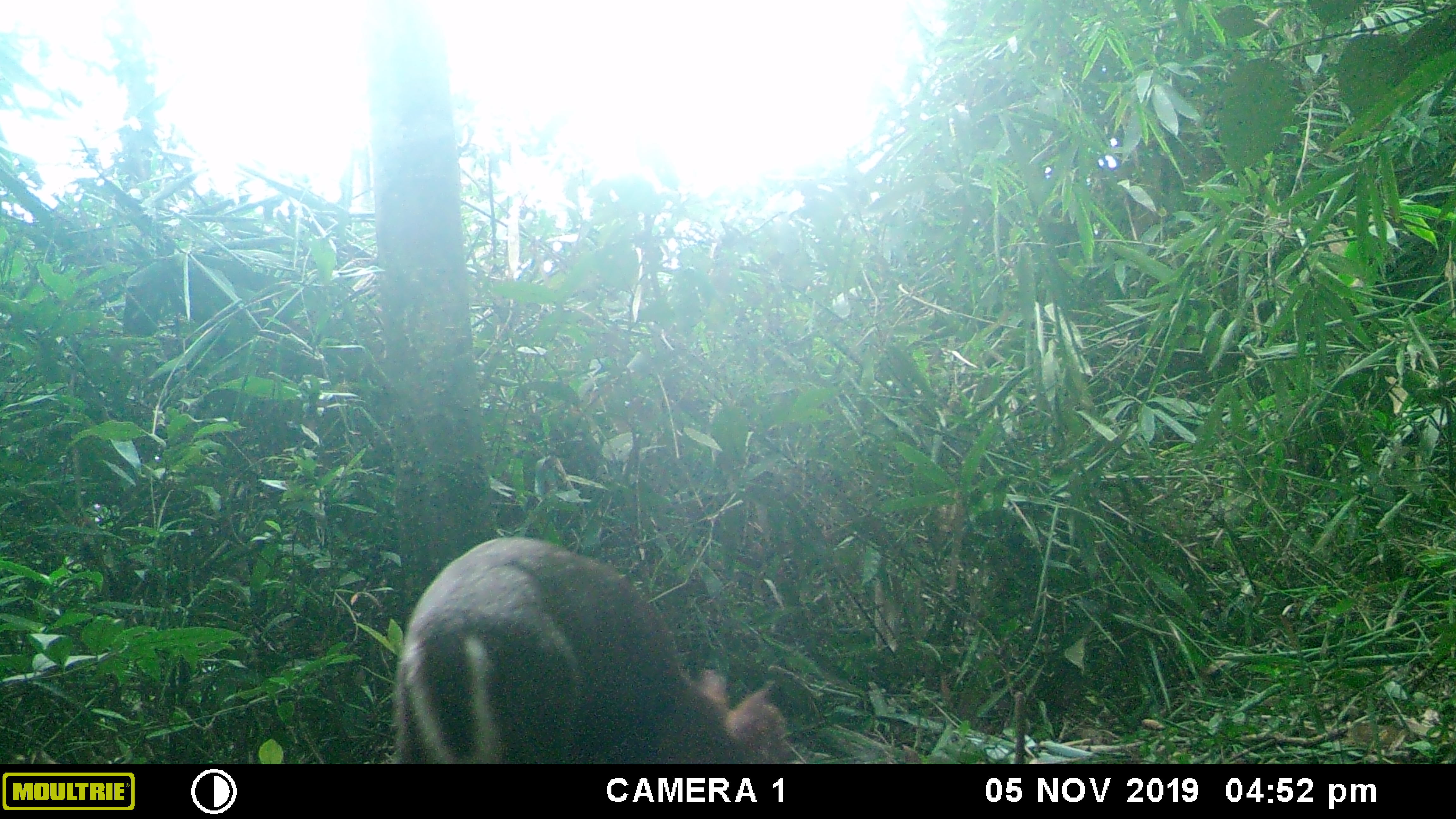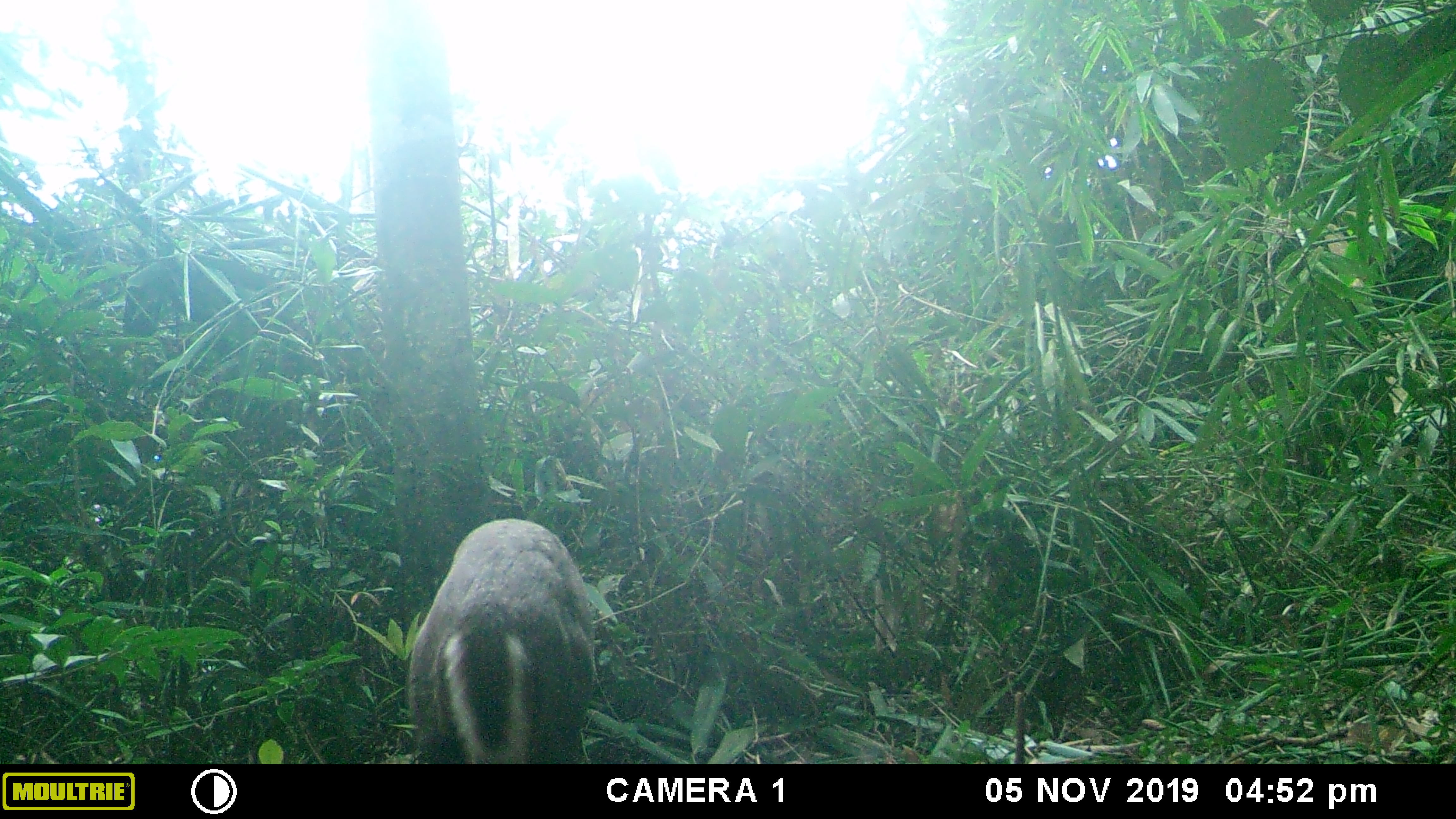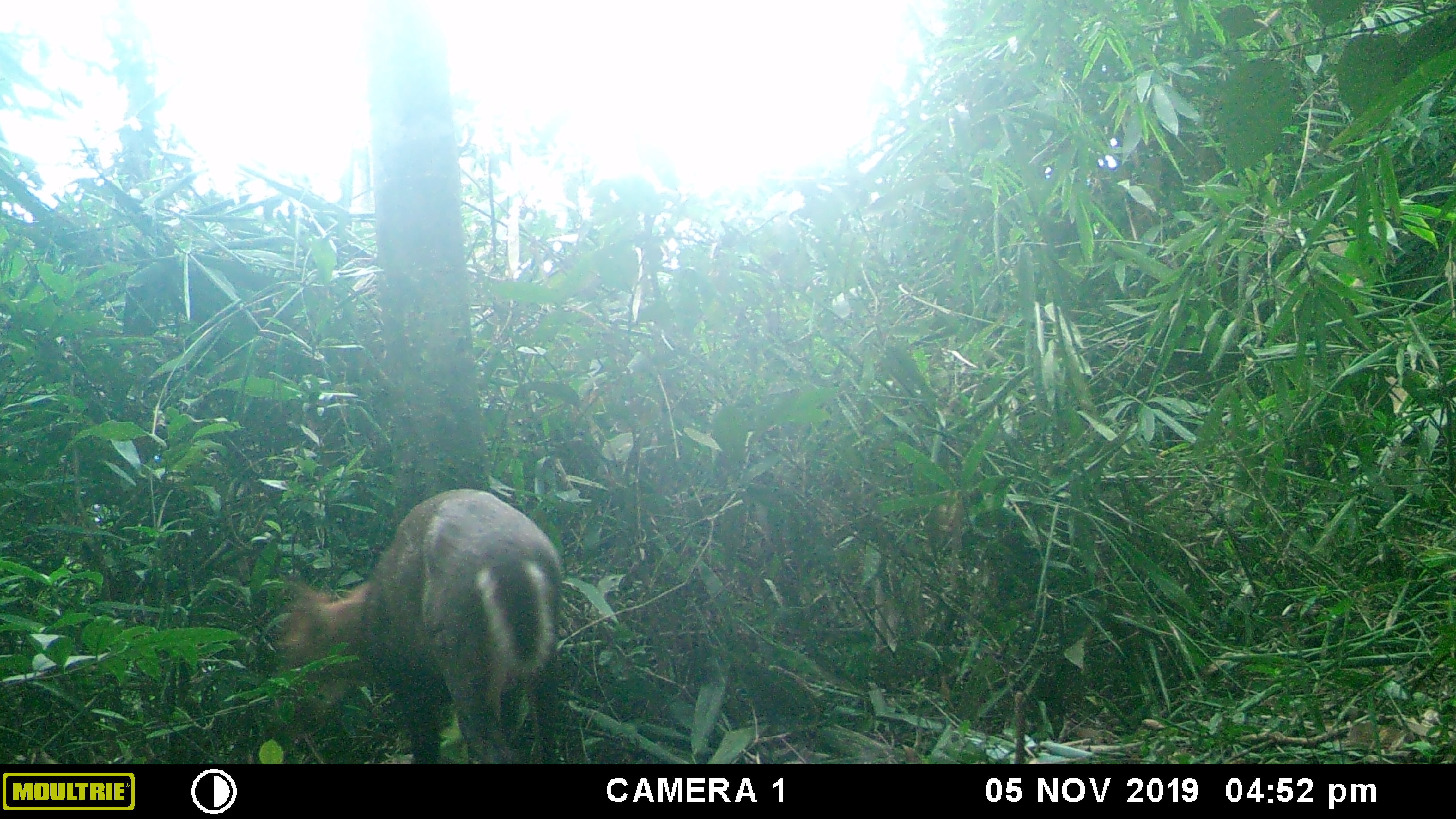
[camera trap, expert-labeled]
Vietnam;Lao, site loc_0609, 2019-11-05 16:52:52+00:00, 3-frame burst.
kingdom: Animalia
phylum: Chordata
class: Mammalia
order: Artiodactyla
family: Cervidae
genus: Muntiacus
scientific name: Muntiacus rooseveltorum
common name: roosevelt's muntjac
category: roosevelts muntjac group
Roosevelts muntjac group (roosevelt's muntjac) (Muntiacus rooseveltorum). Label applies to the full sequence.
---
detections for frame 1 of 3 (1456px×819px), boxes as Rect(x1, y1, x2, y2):
roosevelts muntjac group: Rect(391, 537, 787, 764)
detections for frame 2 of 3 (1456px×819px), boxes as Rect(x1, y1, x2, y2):
roosevelts muntjac group: Rect(406, 518, 596, 764)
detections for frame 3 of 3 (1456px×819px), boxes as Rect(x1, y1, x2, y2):
roosevelts muntjac group: Rect(276, 489, 562, 764)